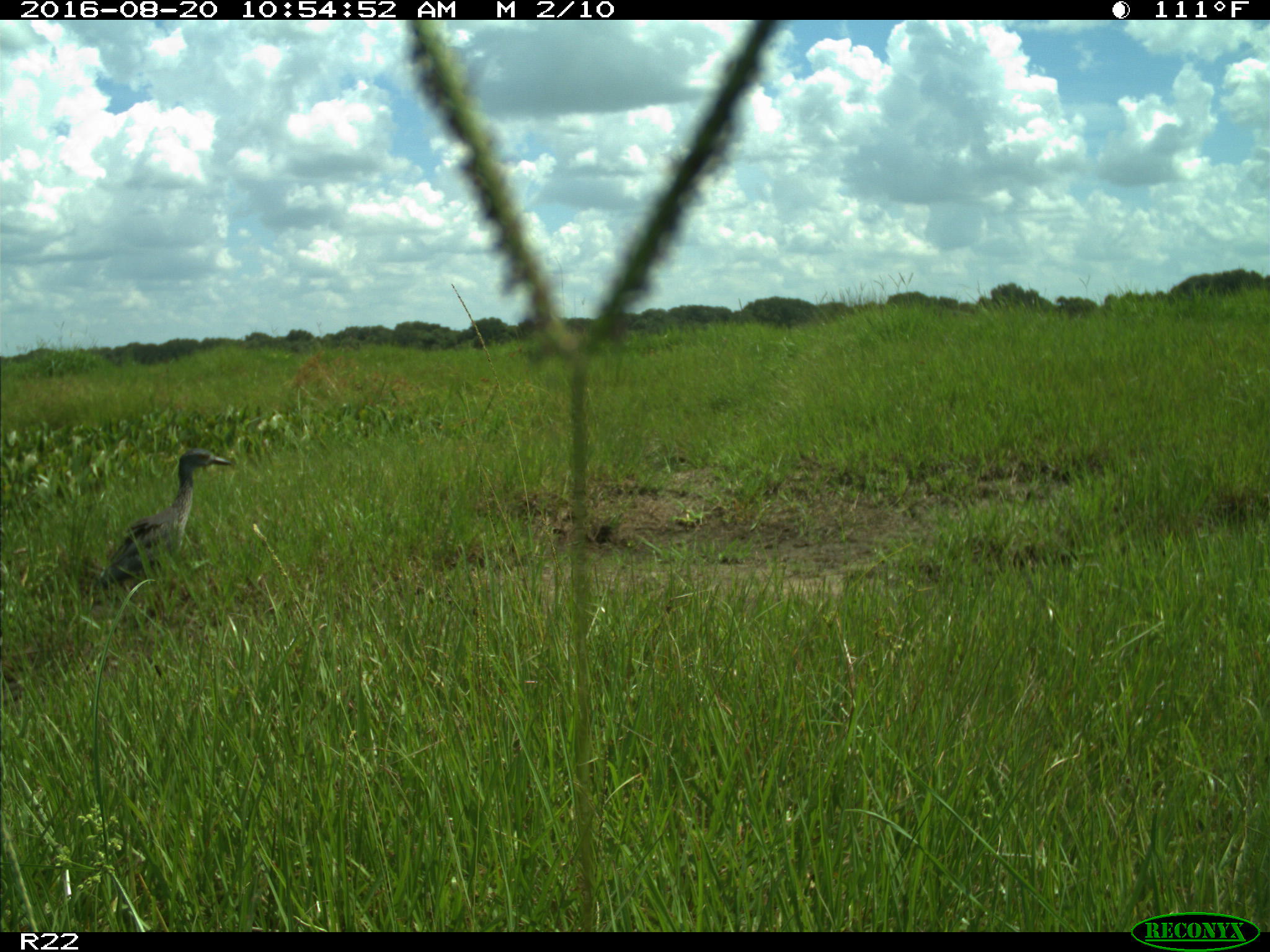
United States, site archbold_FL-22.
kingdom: Animalia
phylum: Chordata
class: Aves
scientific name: Aves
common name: birds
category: unidentified bird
Unidentified bird (birds) (Aves).